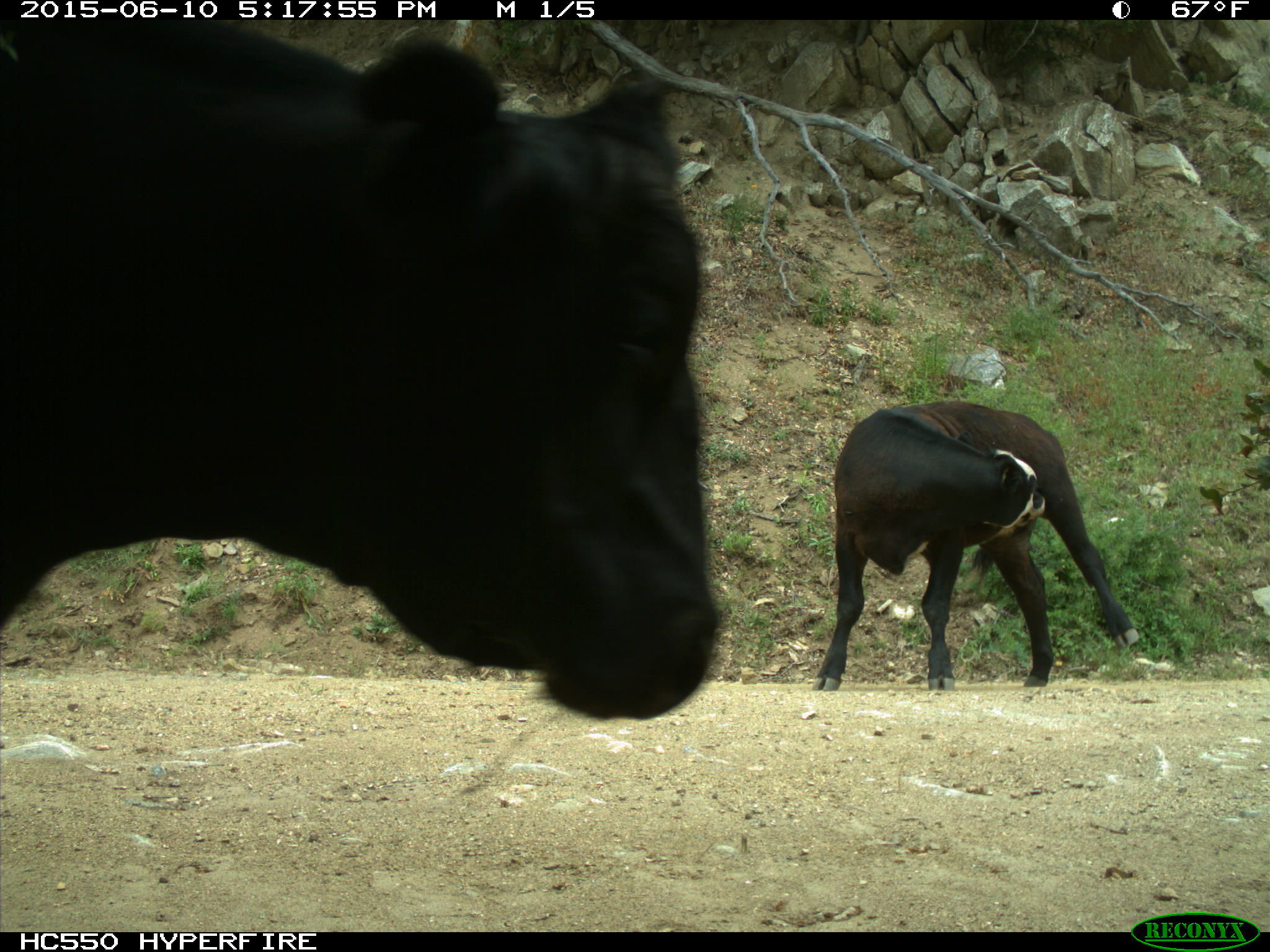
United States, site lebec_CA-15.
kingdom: Animalia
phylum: Chordata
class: Mammalia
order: Artiodactyla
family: Bovidae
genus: Bos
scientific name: Bos taurus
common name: domestic cow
Bos taurus (domestic cow).